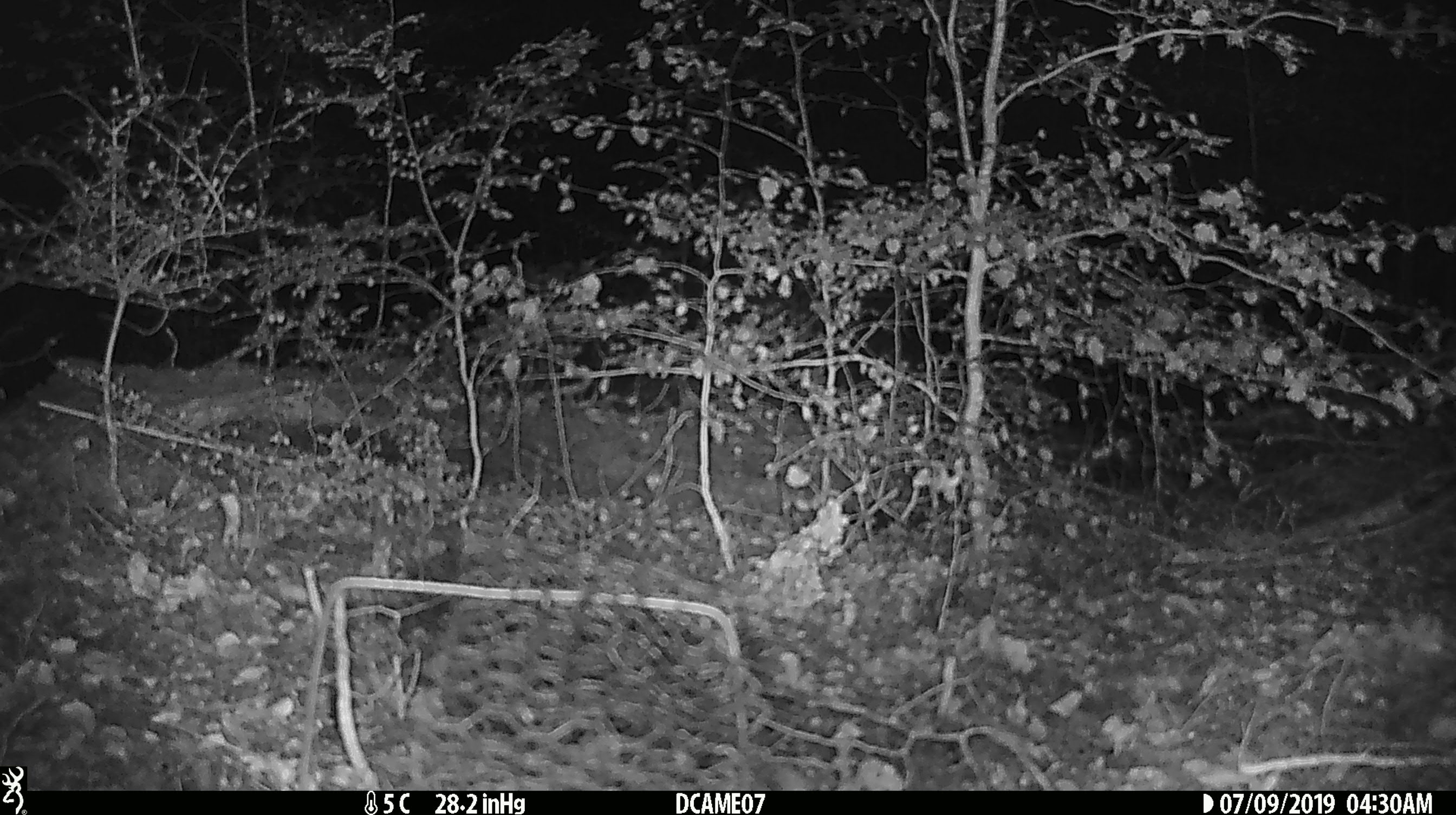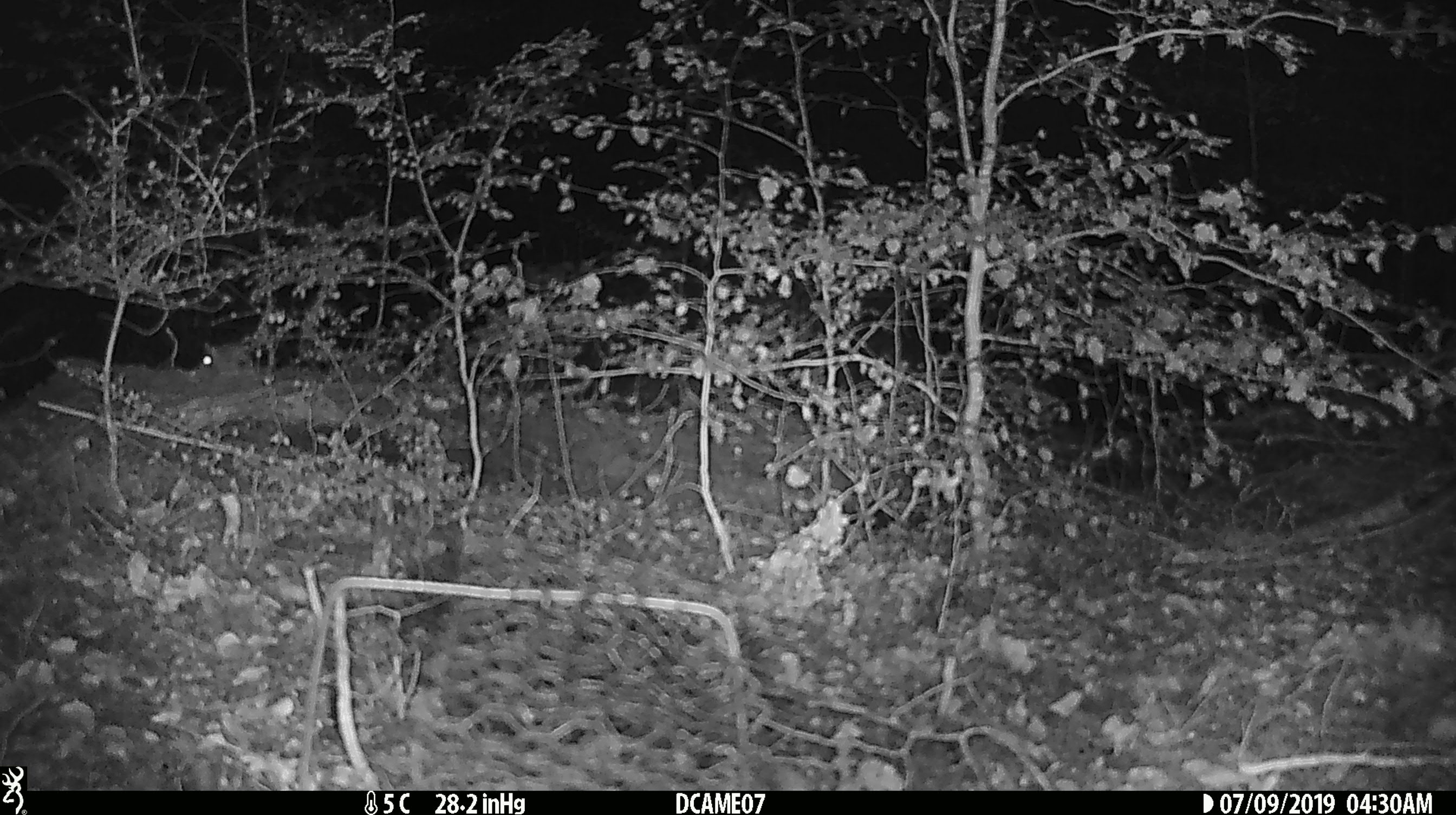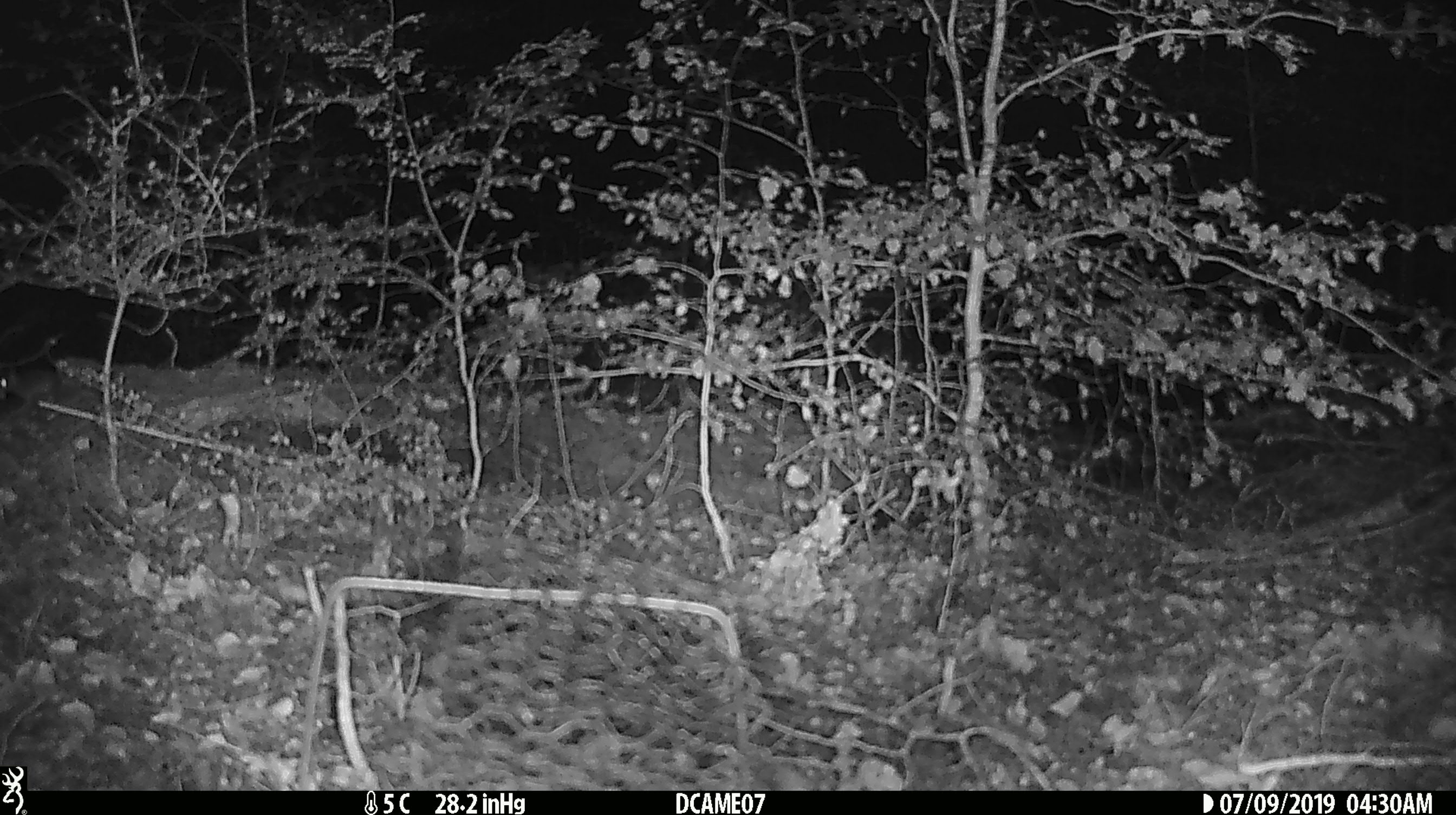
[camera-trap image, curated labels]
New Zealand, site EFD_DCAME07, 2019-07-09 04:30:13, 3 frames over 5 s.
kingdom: Animalia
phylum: Chordata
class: Mammalia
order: Rodentia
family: Muridae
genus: Mus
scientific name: Mus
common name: mouse